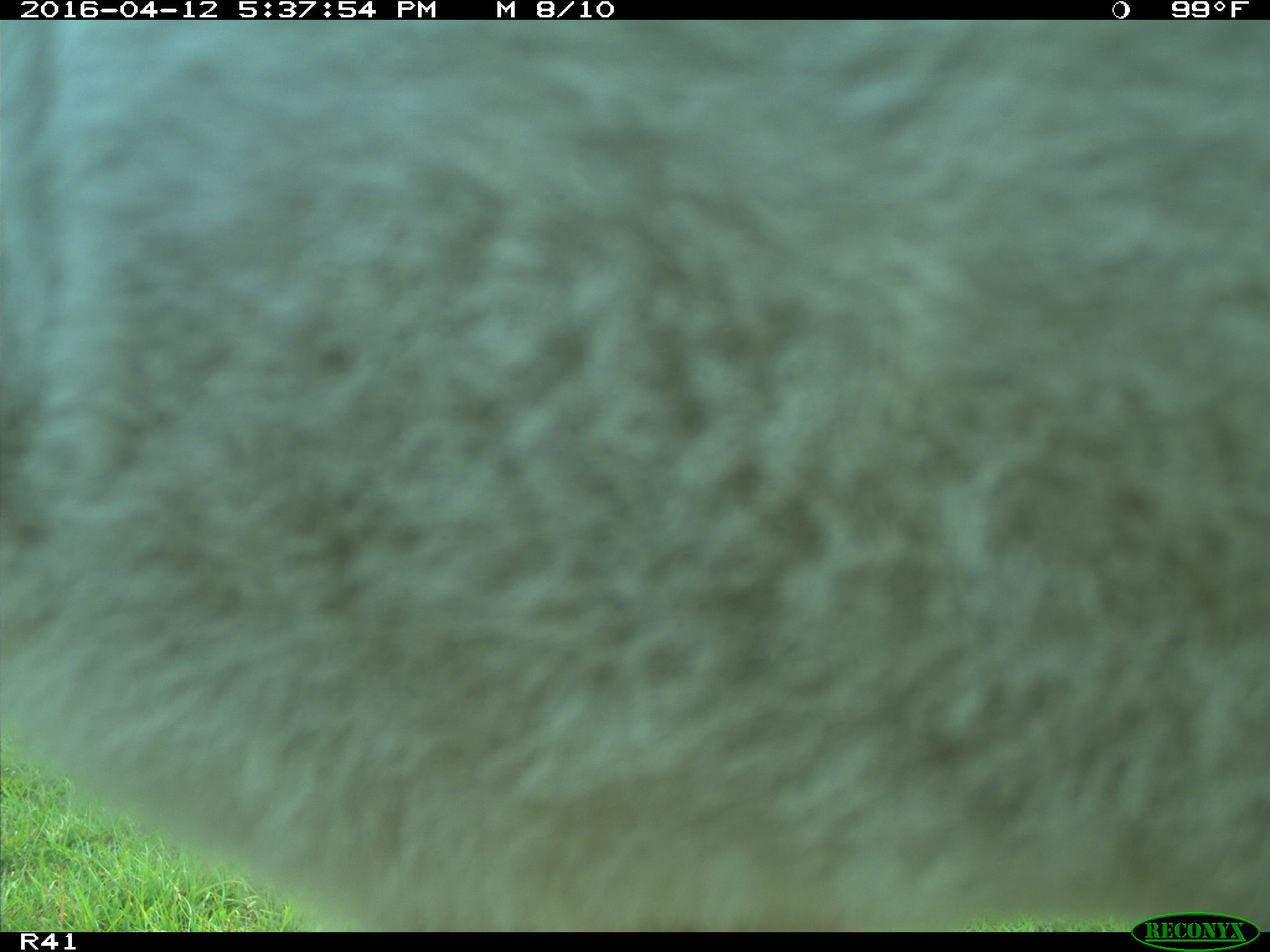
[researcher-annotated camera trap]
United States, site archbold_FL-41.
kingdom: Animalia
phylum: Chordata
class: Mammalia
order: Artiodactyla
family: Bovidae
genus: Bos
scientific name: Bos taurus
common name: domestic cow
Bos taurus (domestic cow).